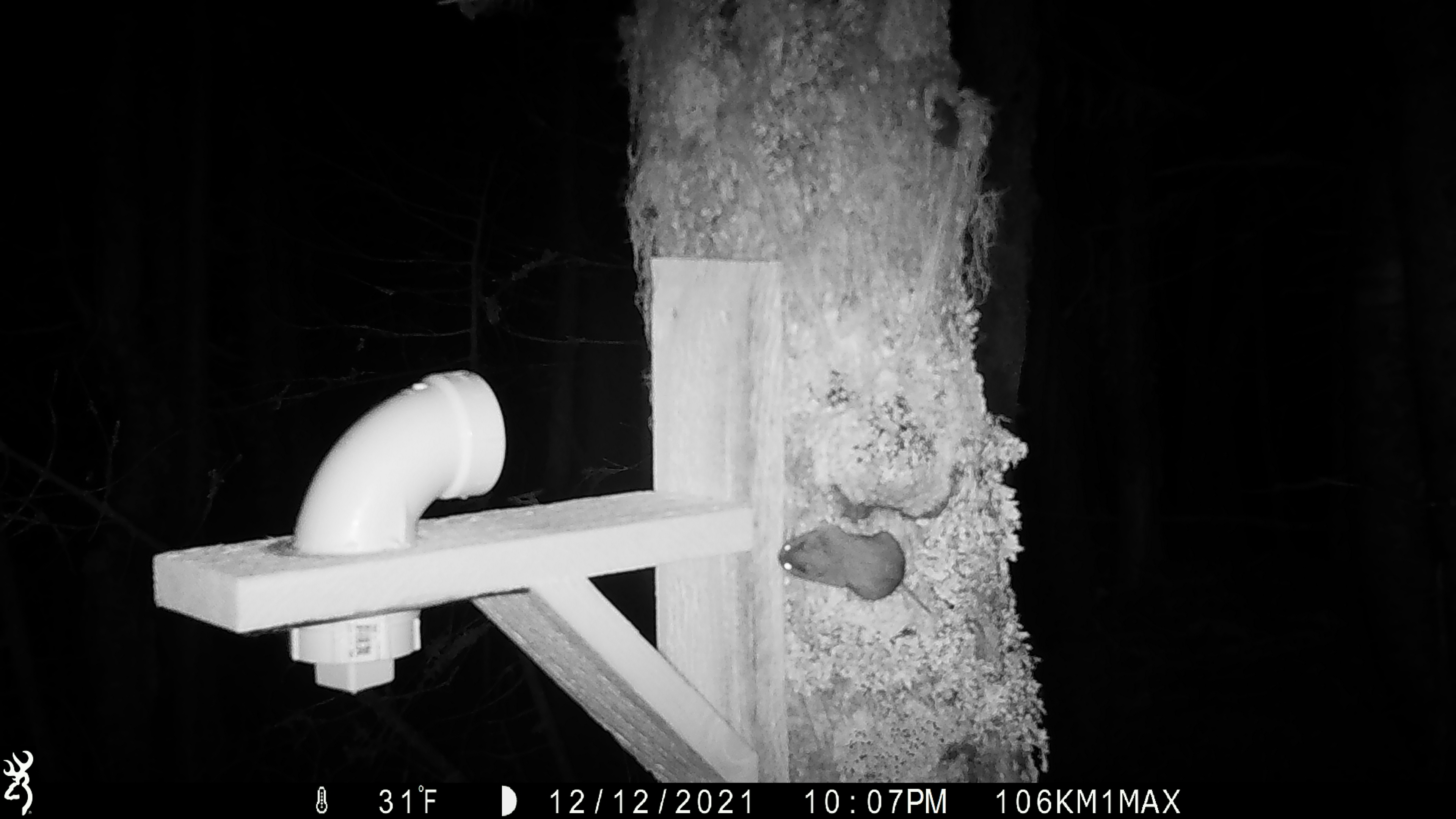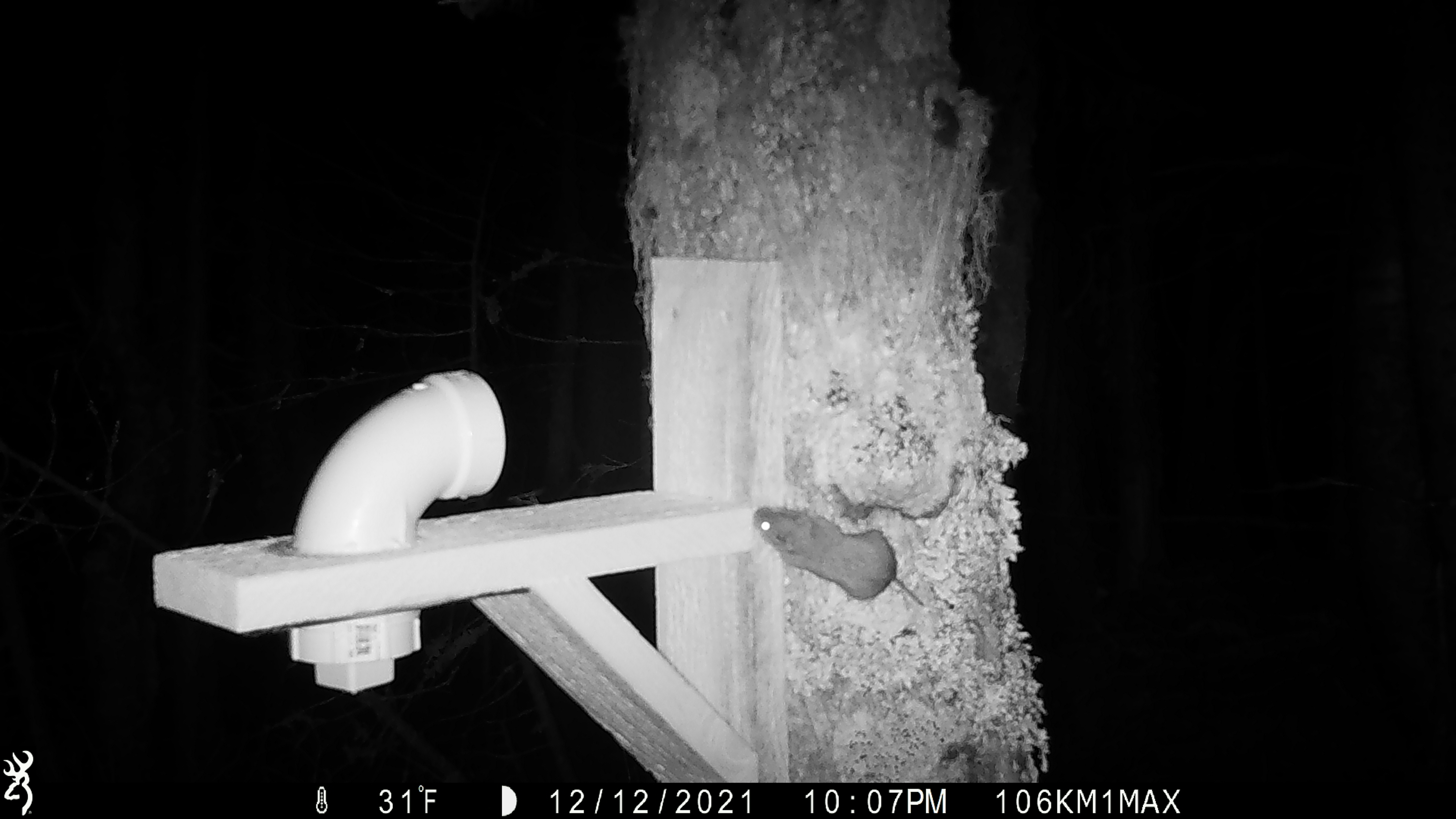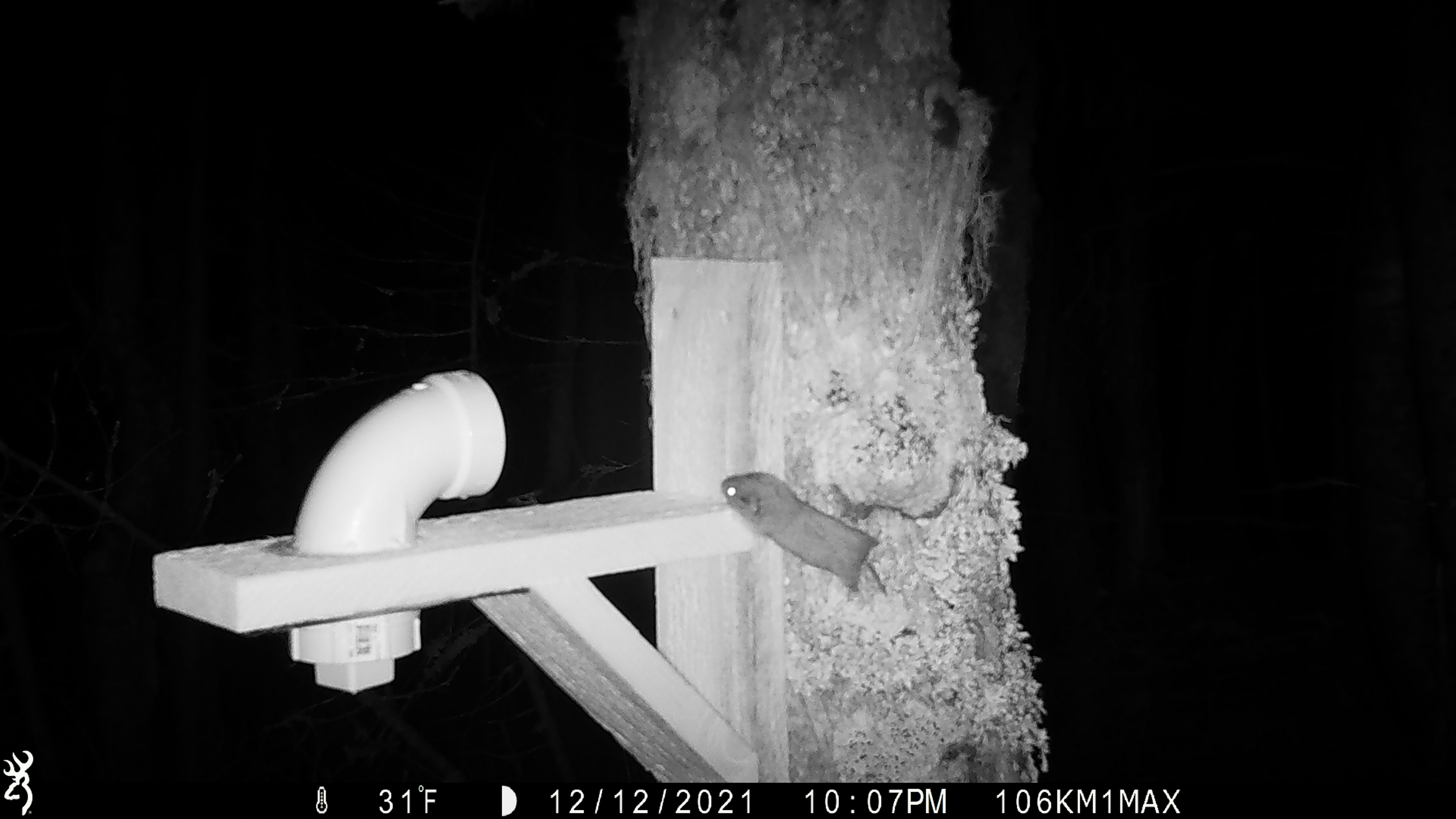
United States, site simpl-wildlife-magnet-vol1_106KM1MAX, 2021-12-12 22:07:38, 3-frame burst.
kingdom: Animalia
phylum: Chordata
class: Mammalia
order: Rodentia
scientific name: Rodentia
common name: mouse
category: mouse sp.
Mouse sp. (mouse) (Rodentia).